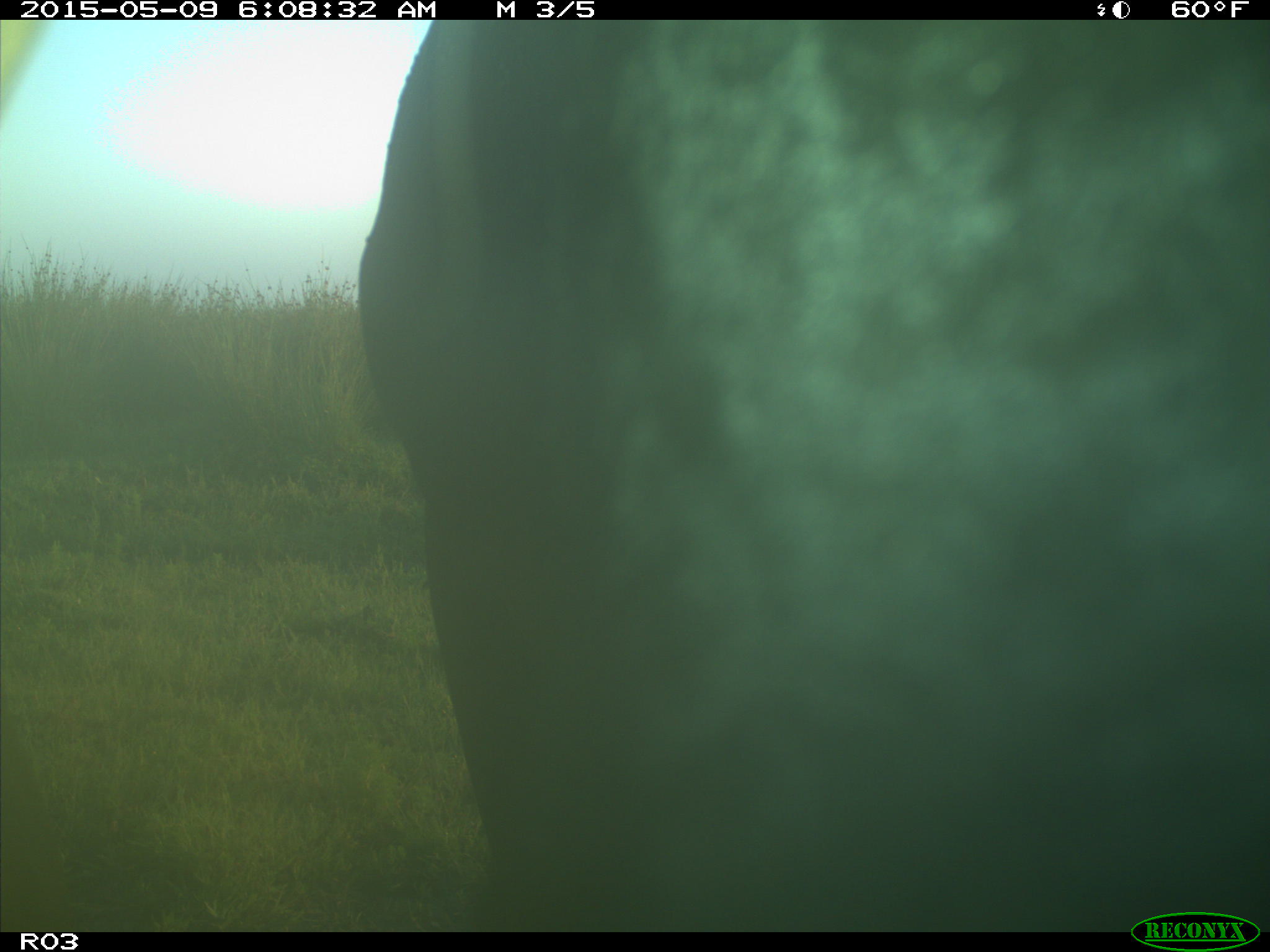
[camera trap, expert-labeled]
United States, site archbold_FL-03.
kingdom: Animalia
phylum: Chordata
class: Mammalia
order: Artiodactyla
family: Bovidae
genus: Bos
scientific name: Bos taurus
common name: domestic cow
Bos taurus (domestic cow).